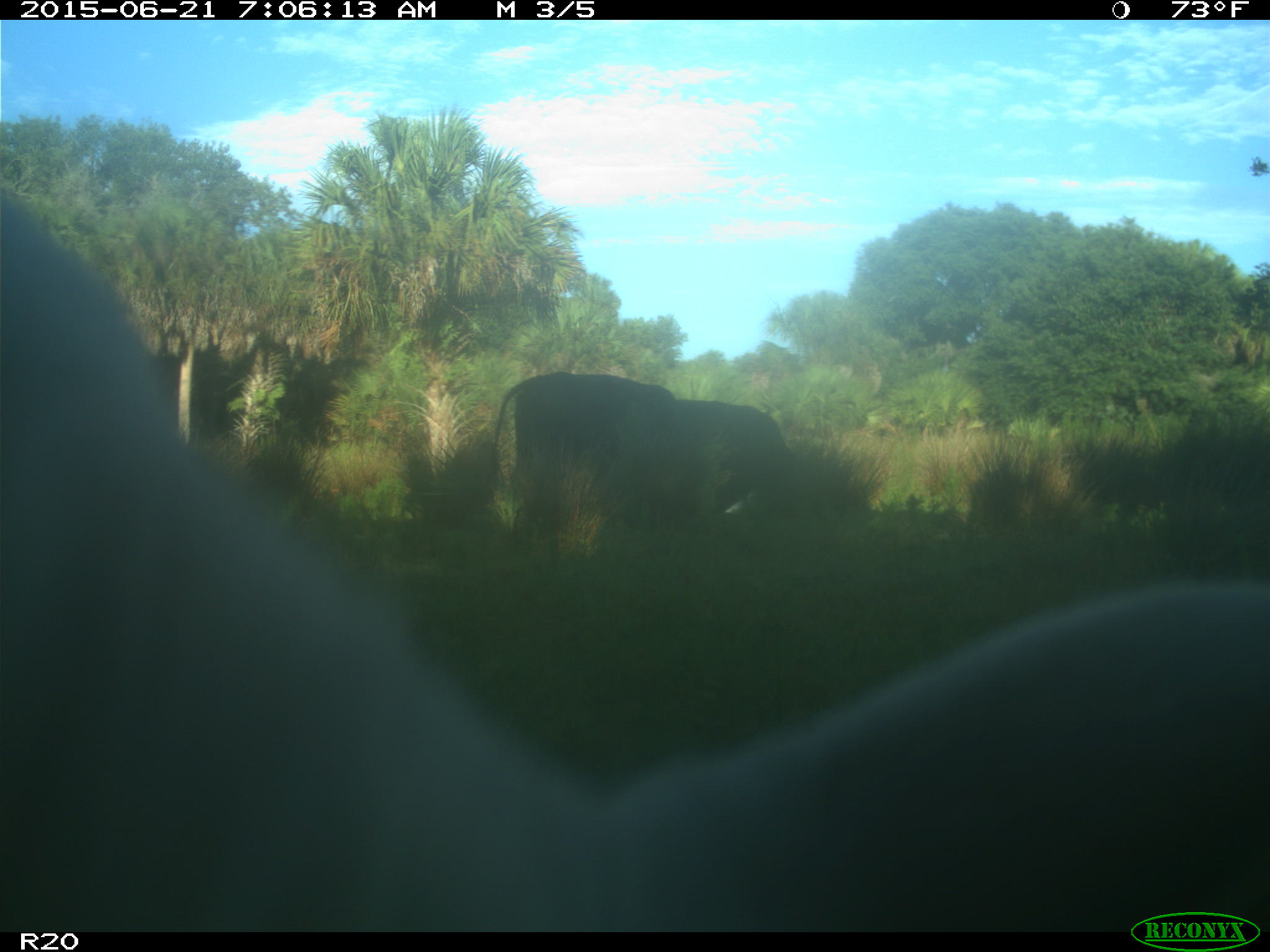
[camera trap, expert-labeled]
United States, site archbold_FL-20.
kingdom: Animalia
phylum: Chordata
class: Mammalia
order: Artiodactyla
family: Bovidae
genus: Bos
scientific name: Bos taurus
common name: domestic cow